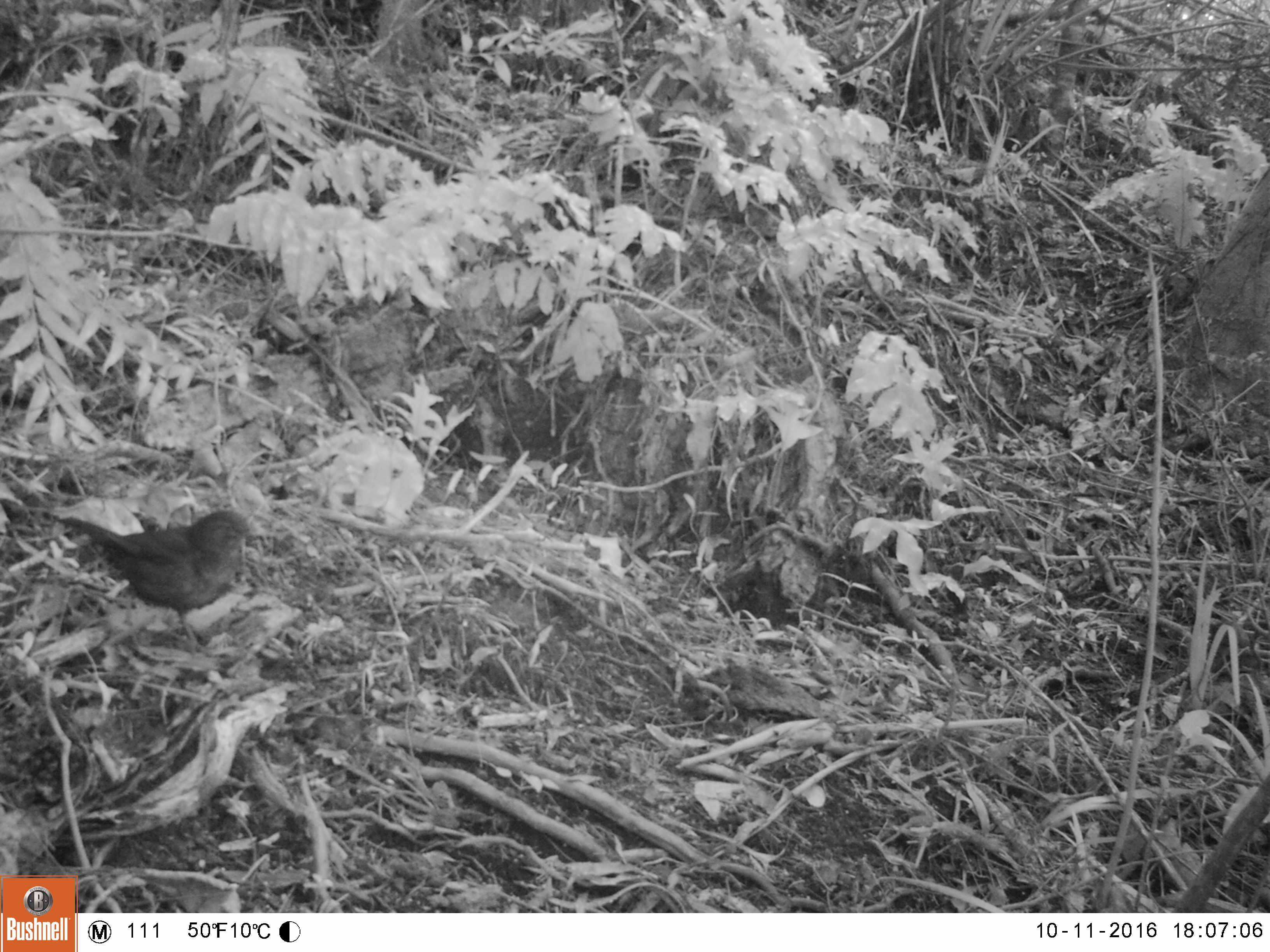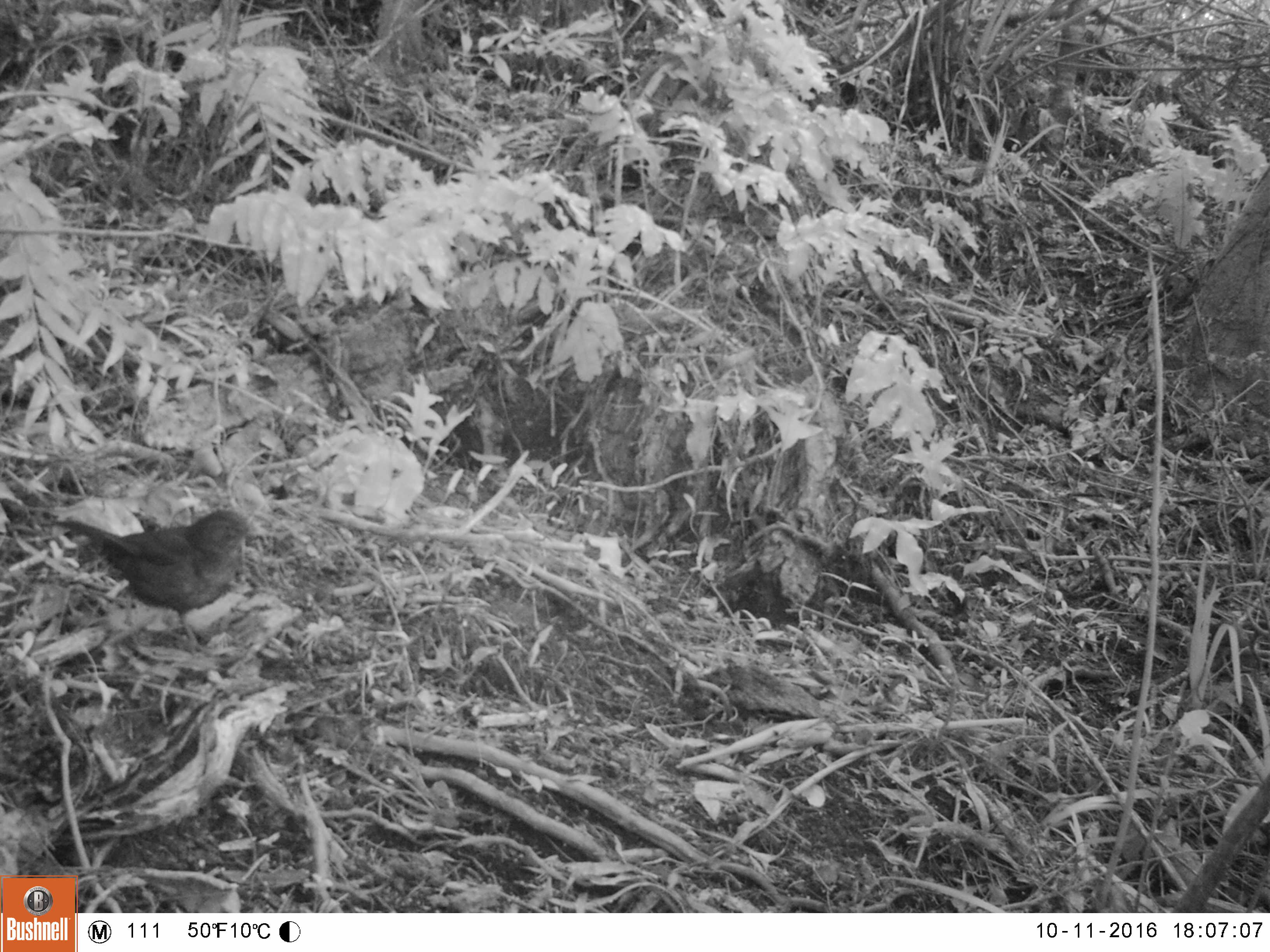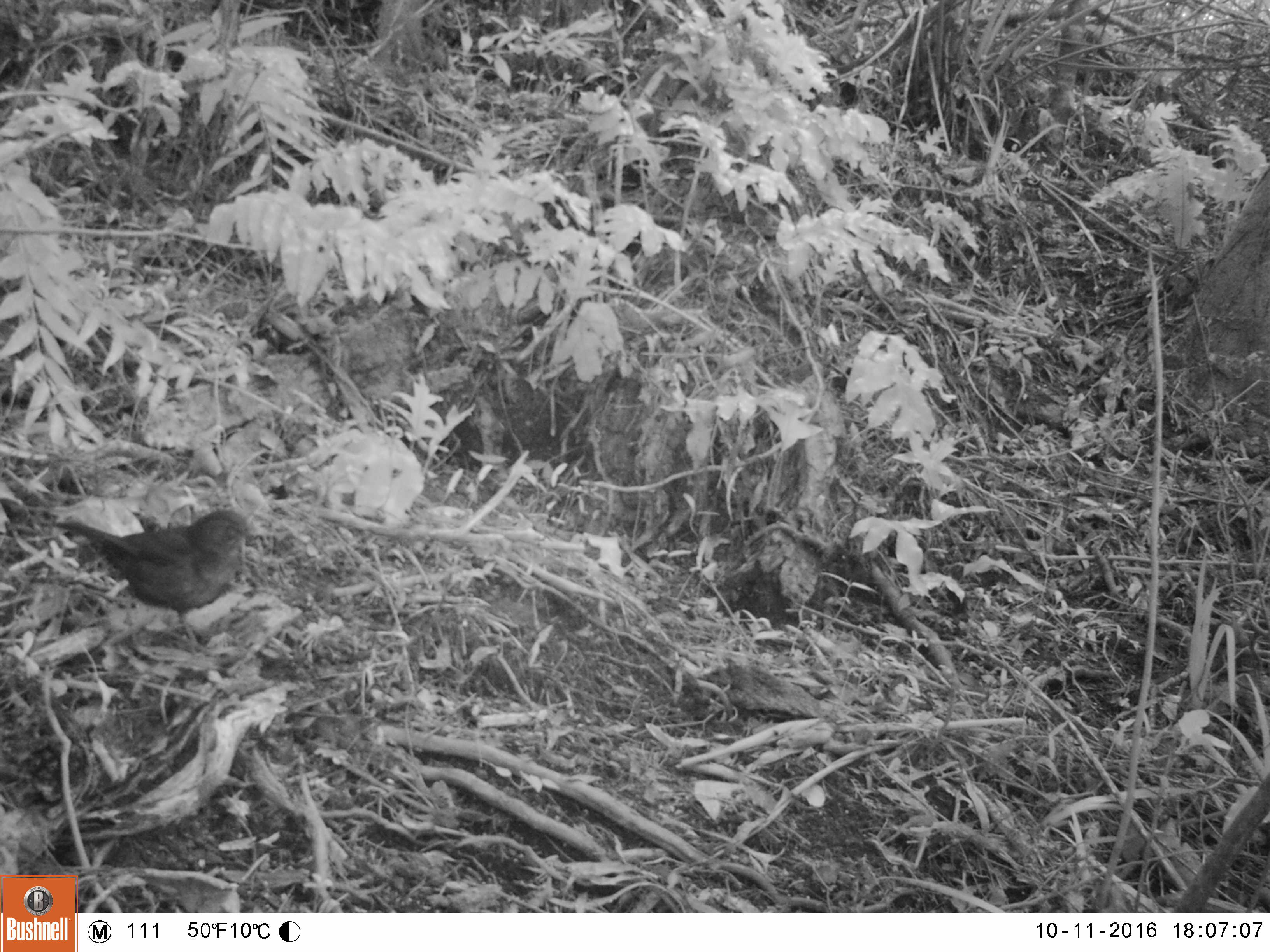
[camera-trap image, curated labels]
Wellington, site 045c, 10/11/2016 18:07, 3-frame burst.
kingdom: Animalia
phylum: Chordata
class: Aves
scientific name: Aves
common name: bird